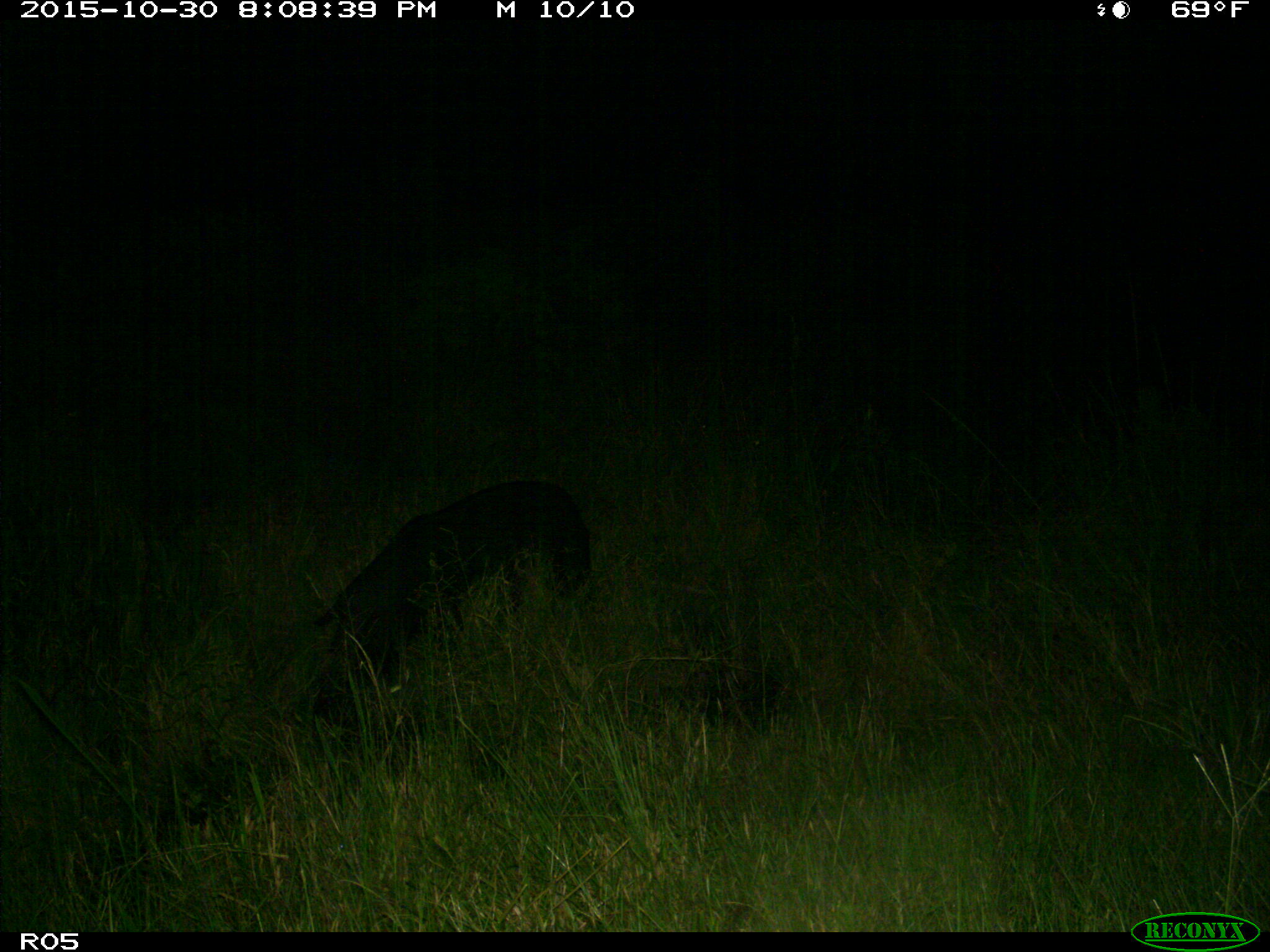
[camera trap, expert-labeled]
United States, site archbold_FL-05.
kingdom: Animalia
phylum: Chordata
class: Mammalia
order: Artiodactyla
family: Suidae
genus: Sus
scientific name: Sus scrofa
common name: wild boar